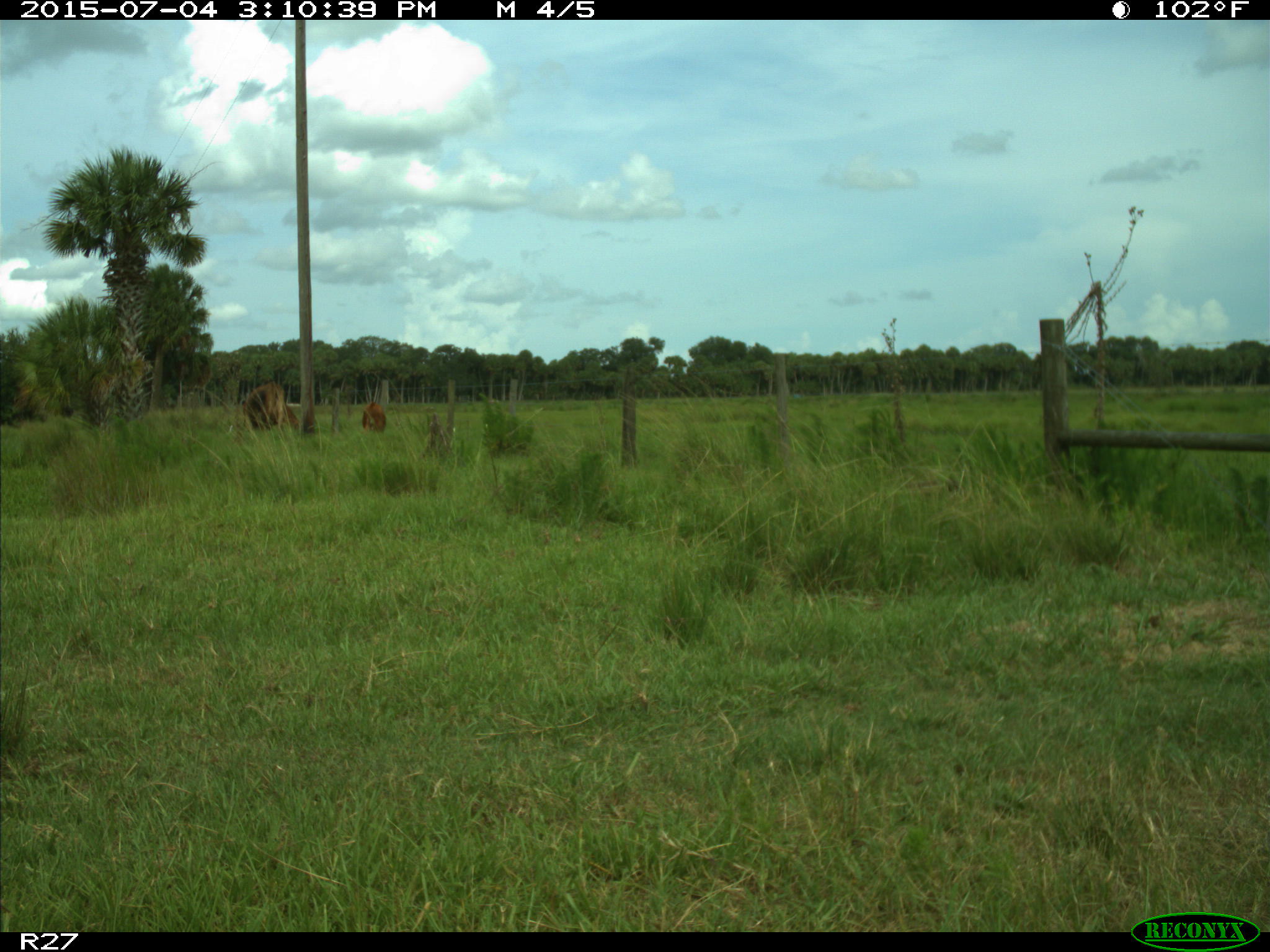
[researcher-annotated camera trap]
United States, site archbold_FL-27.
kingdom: Animalia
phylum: Chordata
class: Mammalia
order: Artiodactyla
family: Bovidae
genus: Bos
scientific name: Bos taurus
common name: domestic cow